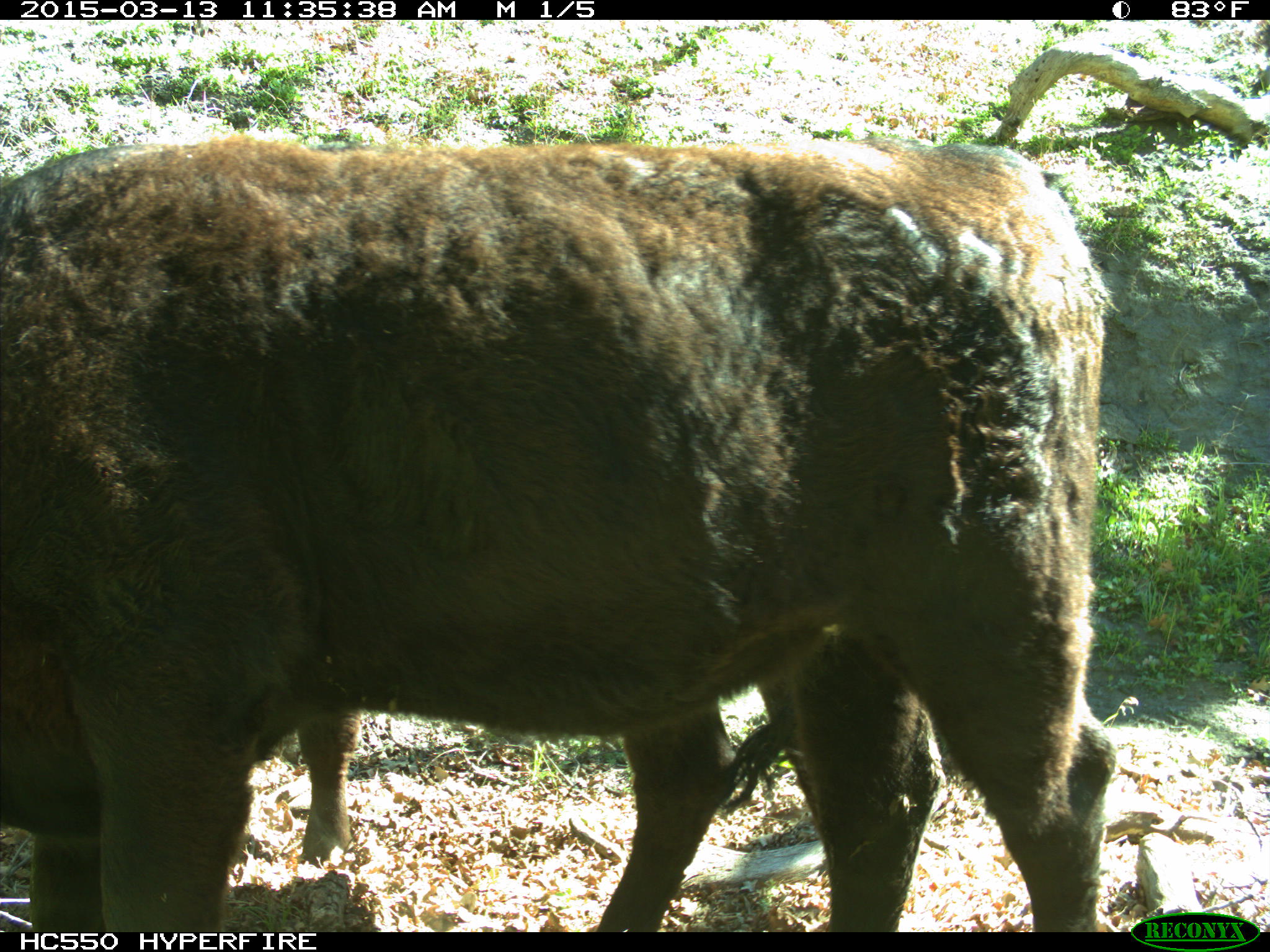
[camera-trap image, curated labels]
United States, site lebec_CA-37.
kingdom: Animalia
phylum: Chordata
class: Mammalia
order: Artiodactyla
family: Bovidae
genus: Bos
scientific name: Bos taurus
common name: domestic cow